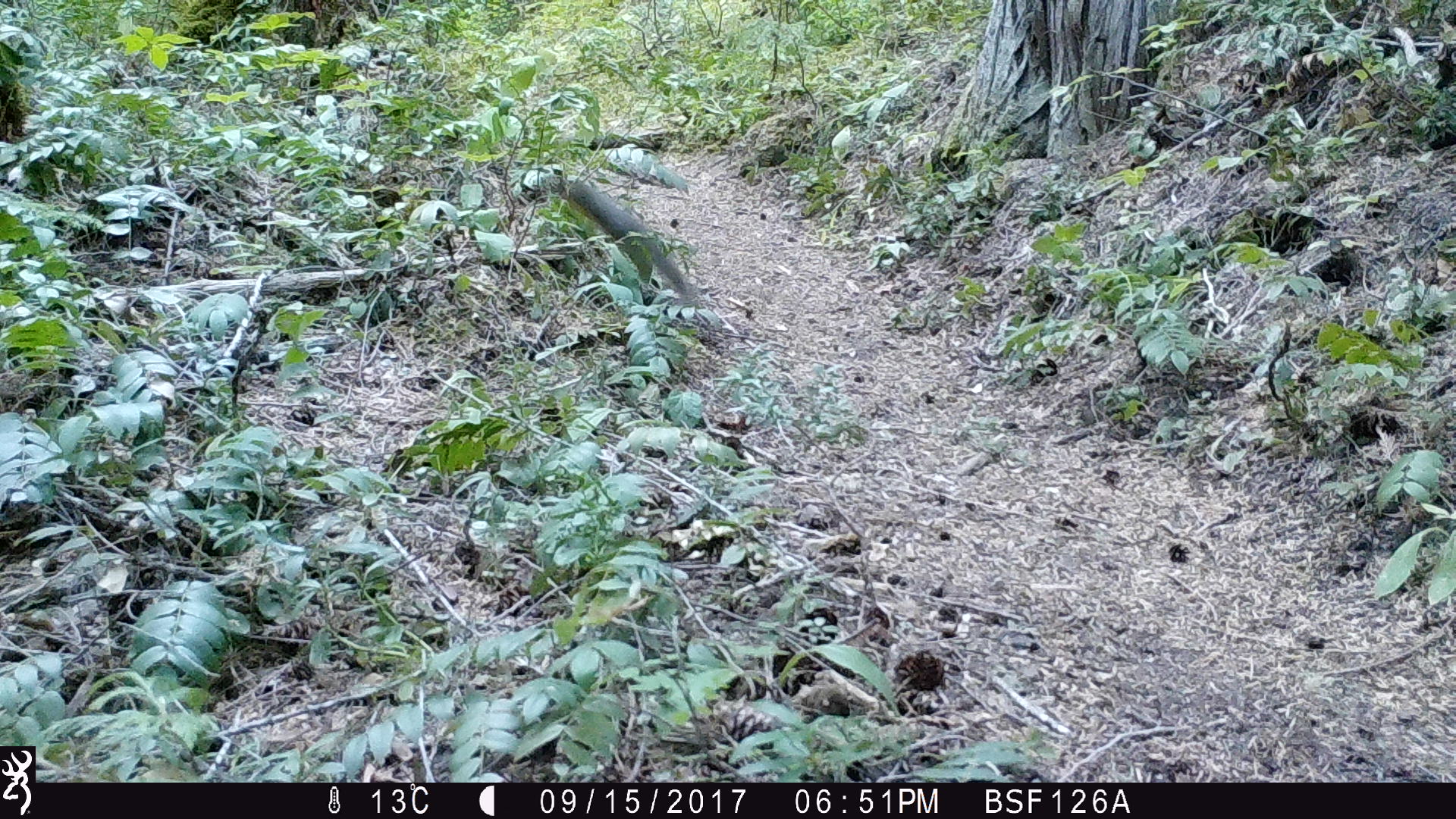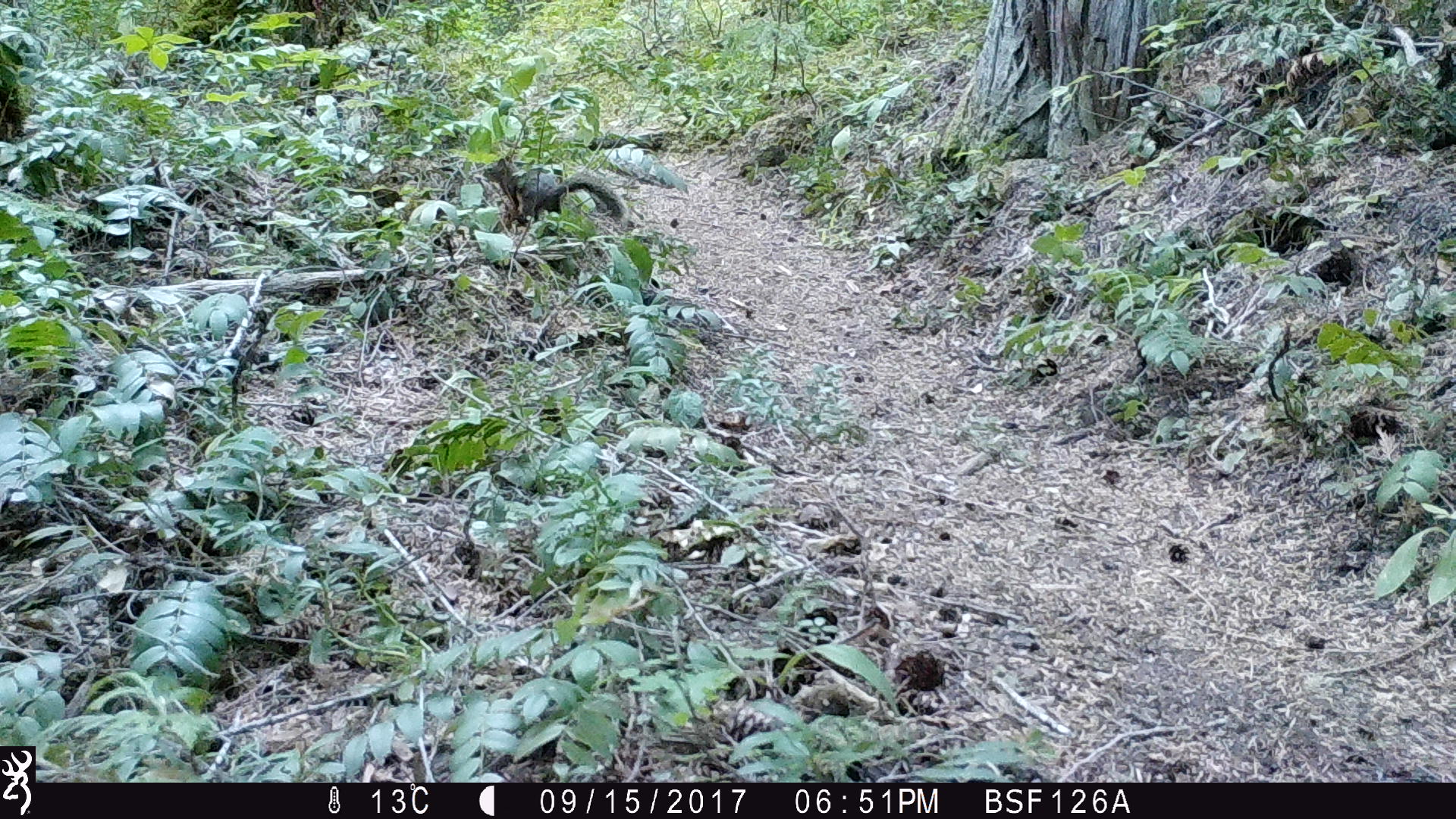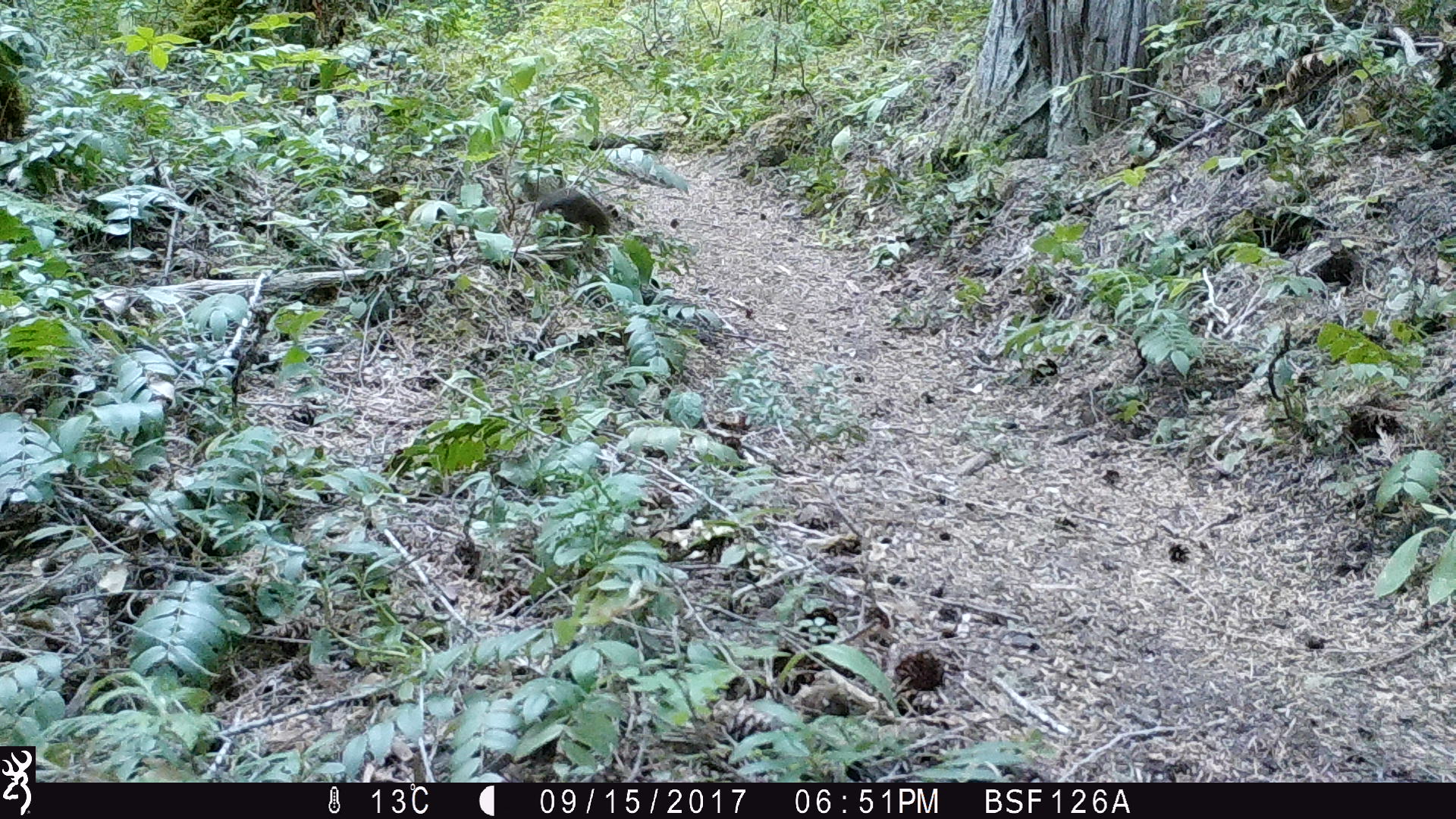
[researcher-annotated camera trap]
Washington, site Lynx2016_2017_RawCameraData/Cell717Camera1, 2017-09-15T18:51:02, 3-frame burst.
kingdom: Animalia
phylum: Chordata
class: Mammalia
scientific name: Mammalia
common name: small mammal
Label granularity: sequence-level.